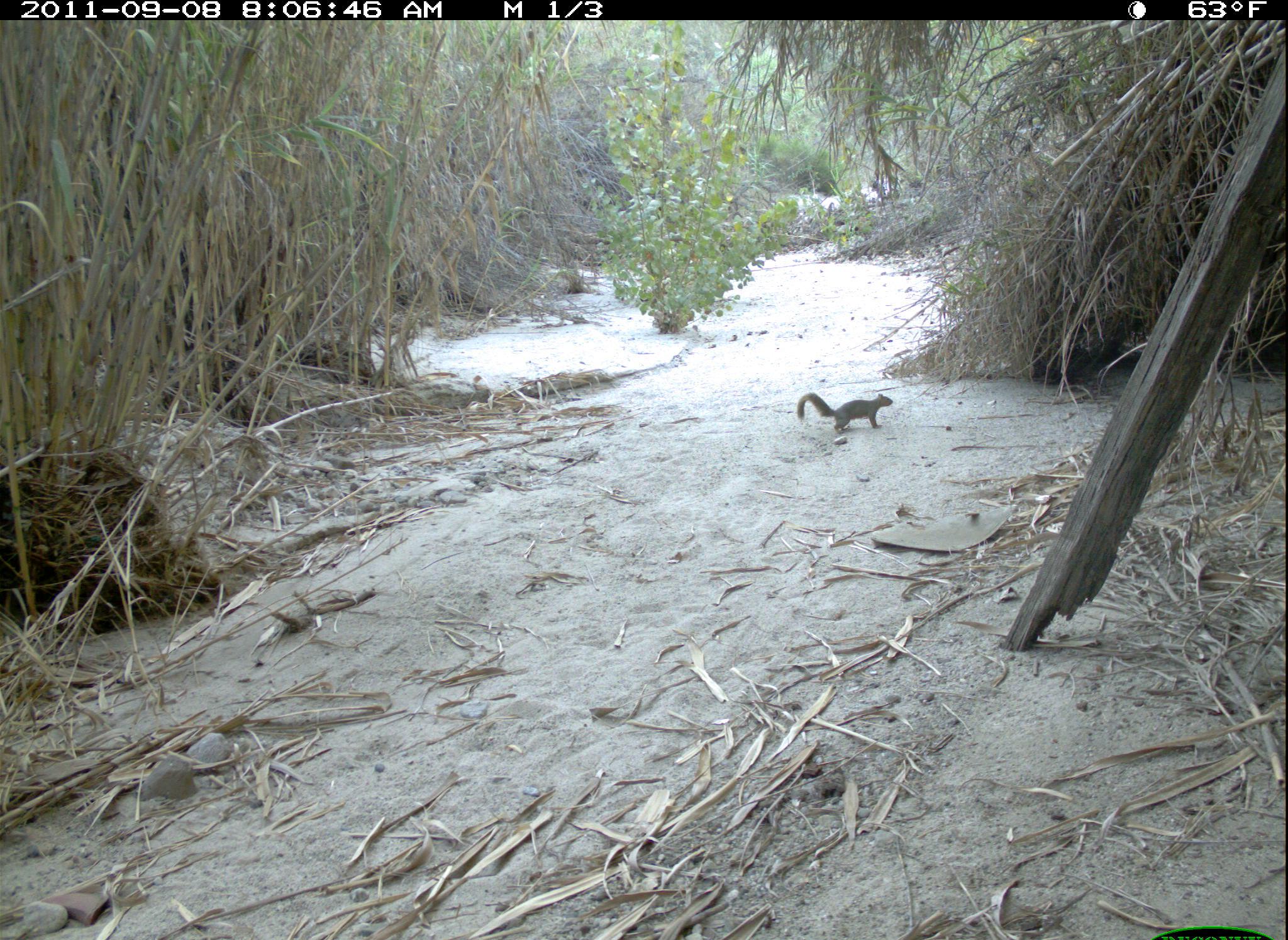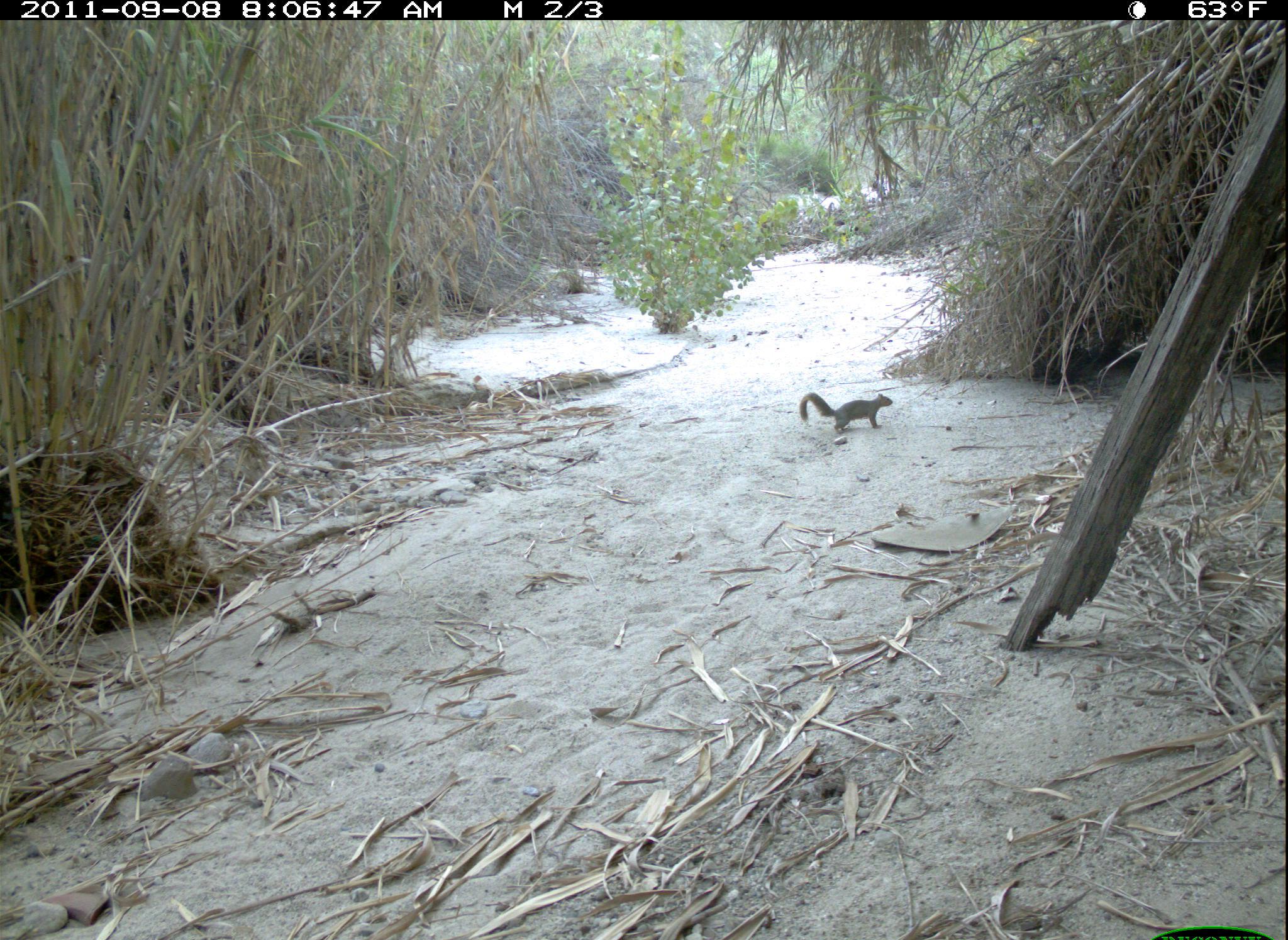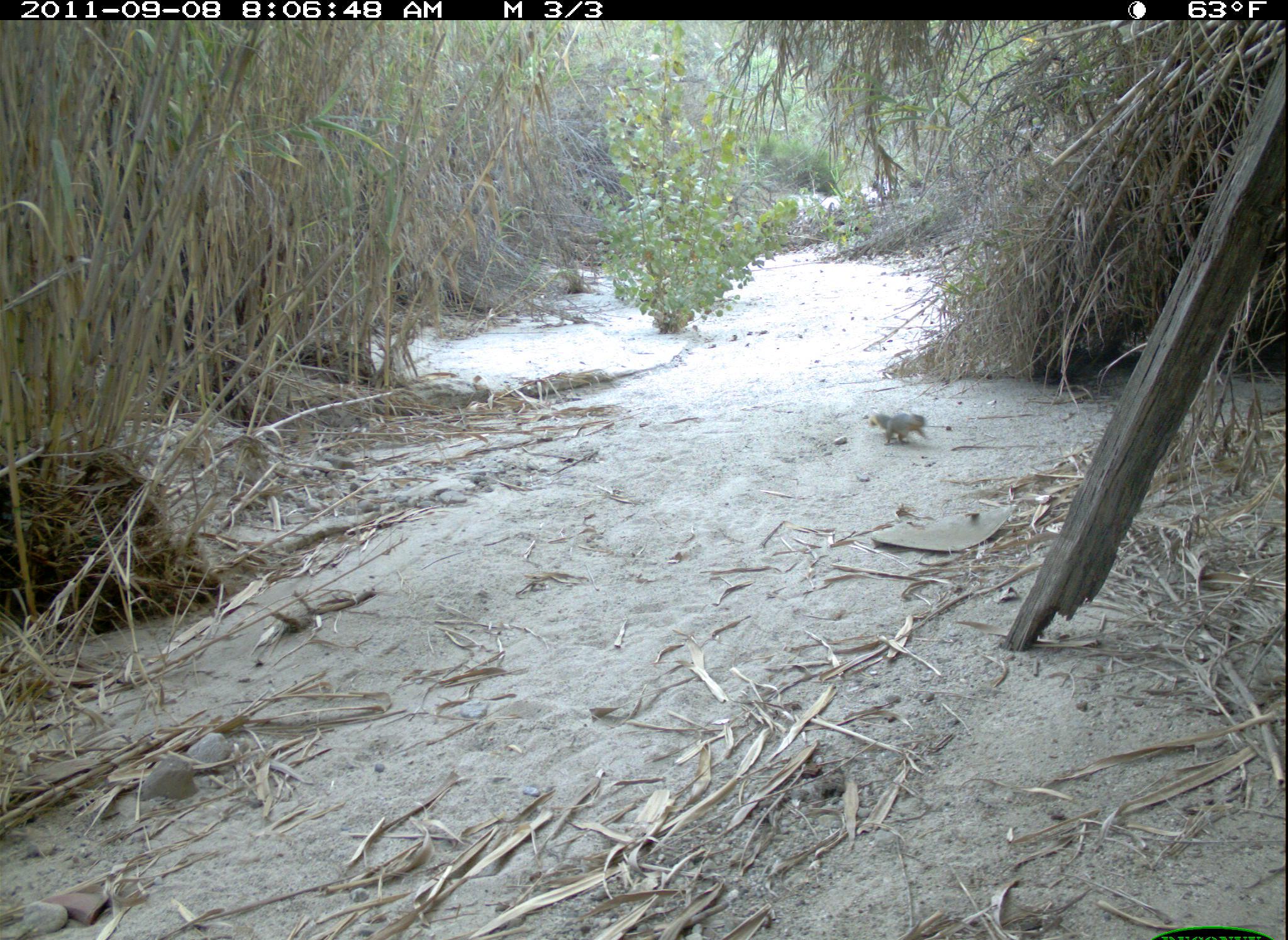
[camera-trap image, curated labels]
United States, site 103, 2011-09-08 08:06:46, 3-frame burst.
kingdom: Animalia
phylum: Chordata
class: Mammalia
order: Rodentia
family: Sciuridae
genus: Sciurus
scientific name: Sciurus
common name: squirrel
Squirrel (Sciurus).